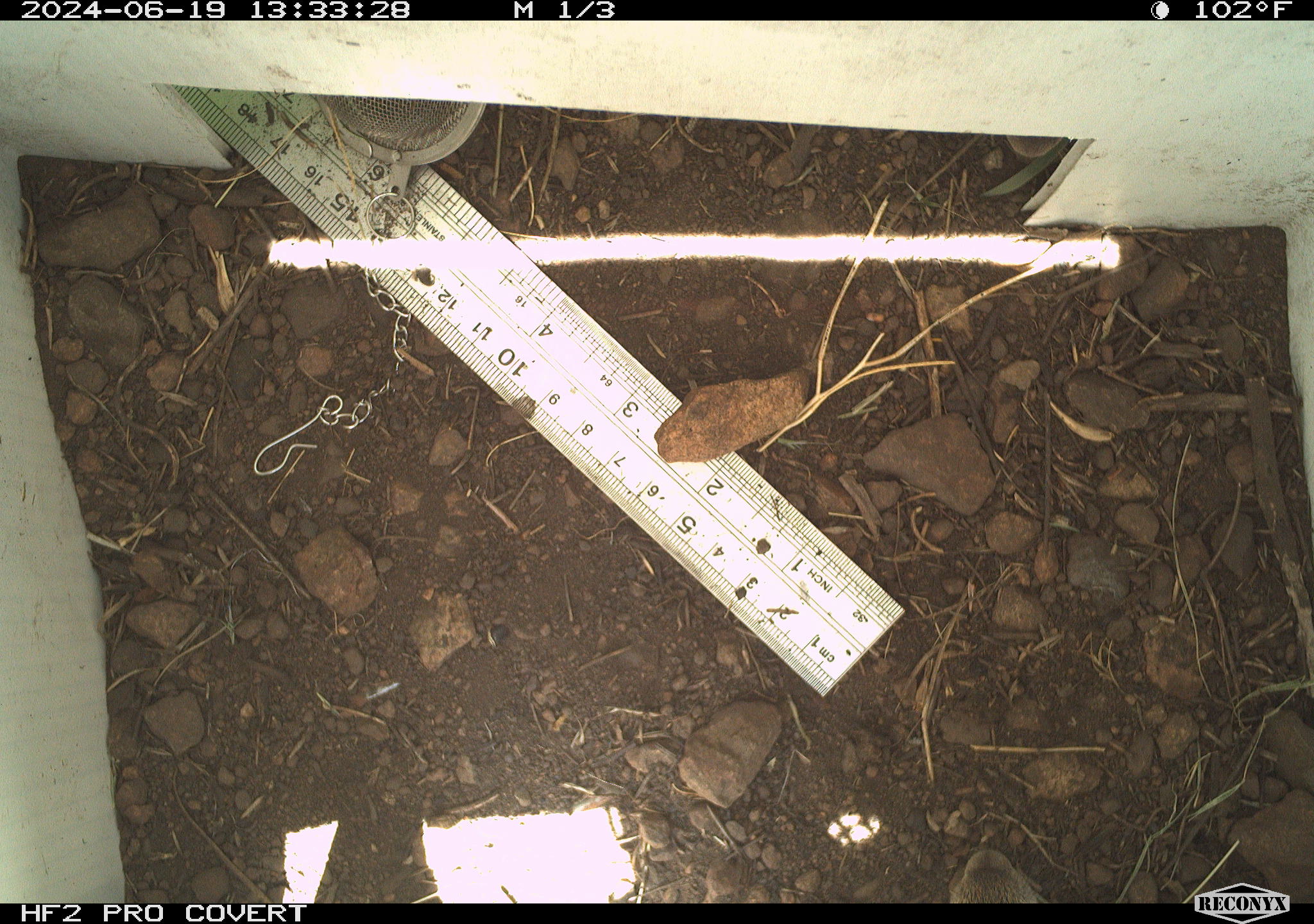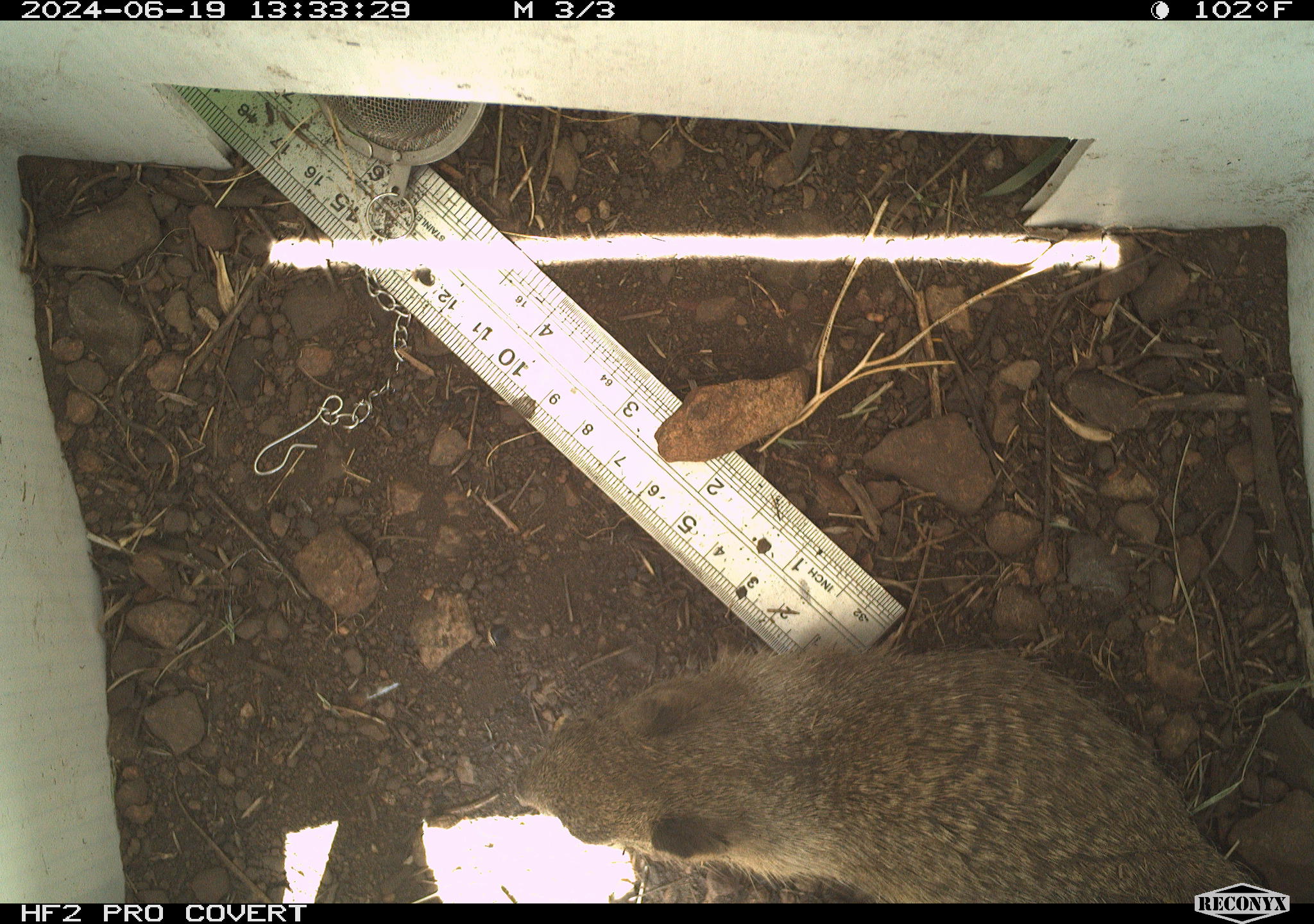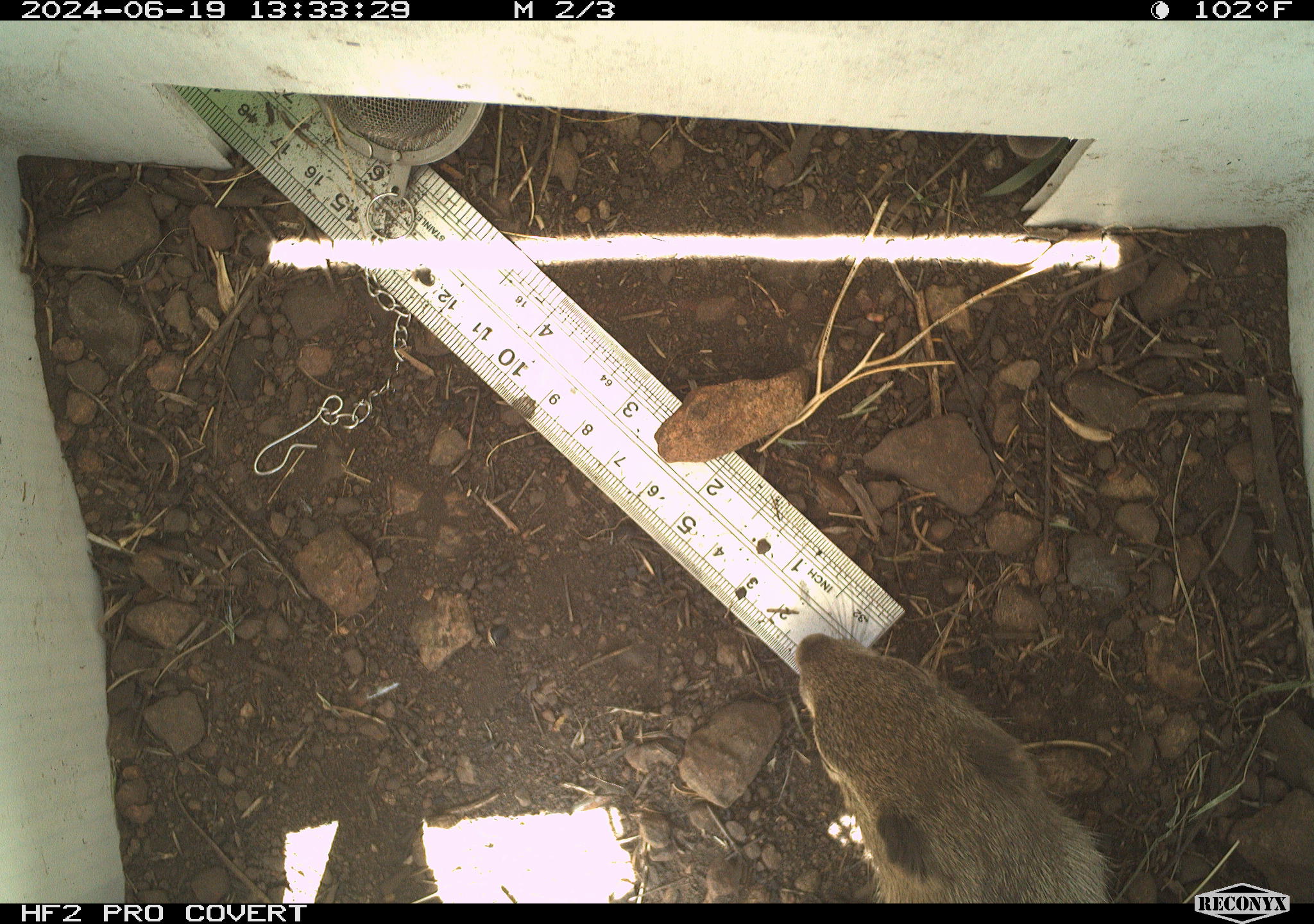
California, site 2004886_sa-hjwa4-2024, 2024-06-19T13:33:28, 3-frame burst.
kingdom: Animalia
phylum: Chordata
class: Mammalia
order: Rodentia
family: Sciuridae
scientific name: Sciuridae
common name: squirrels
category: sciuridae family